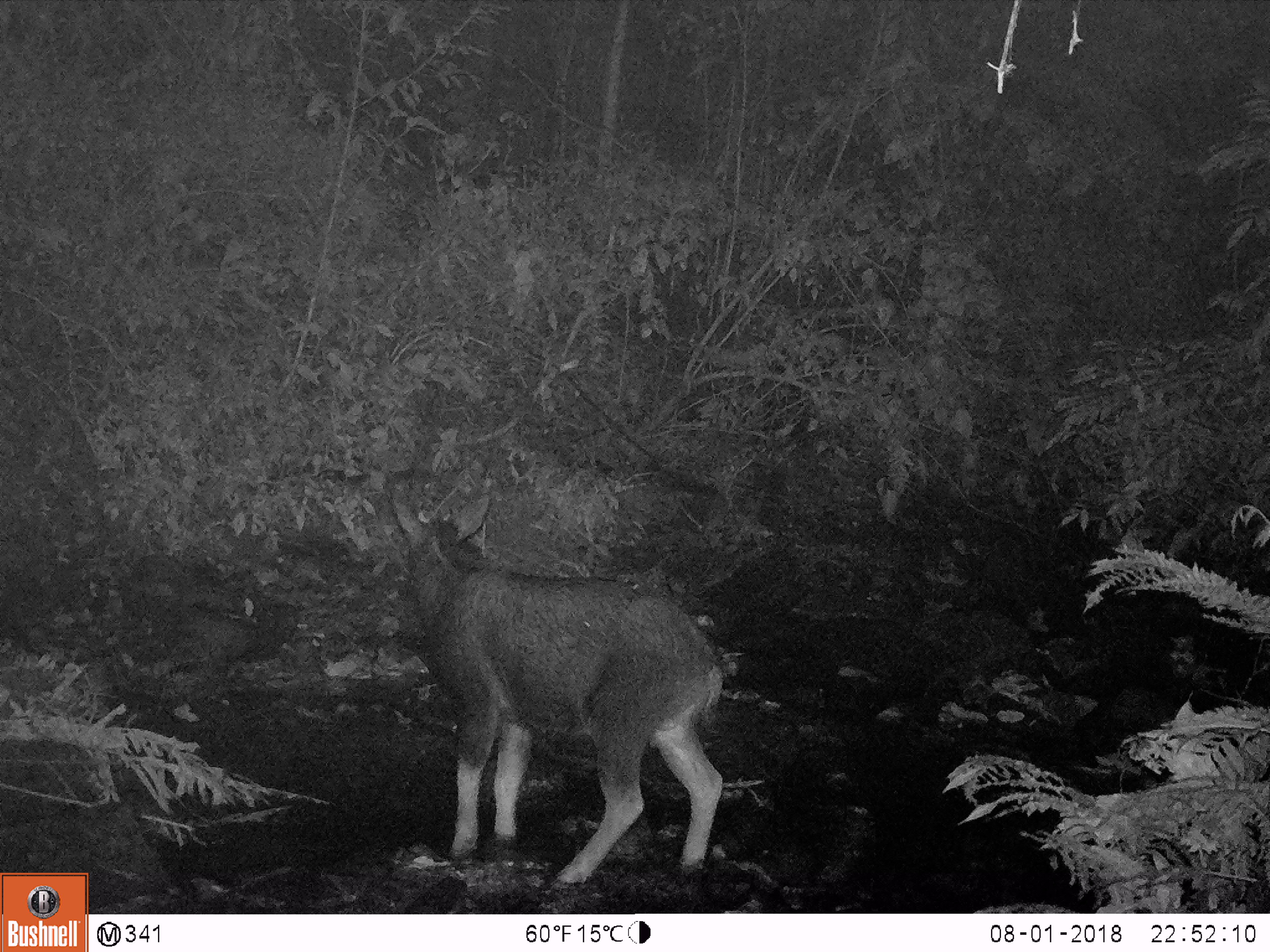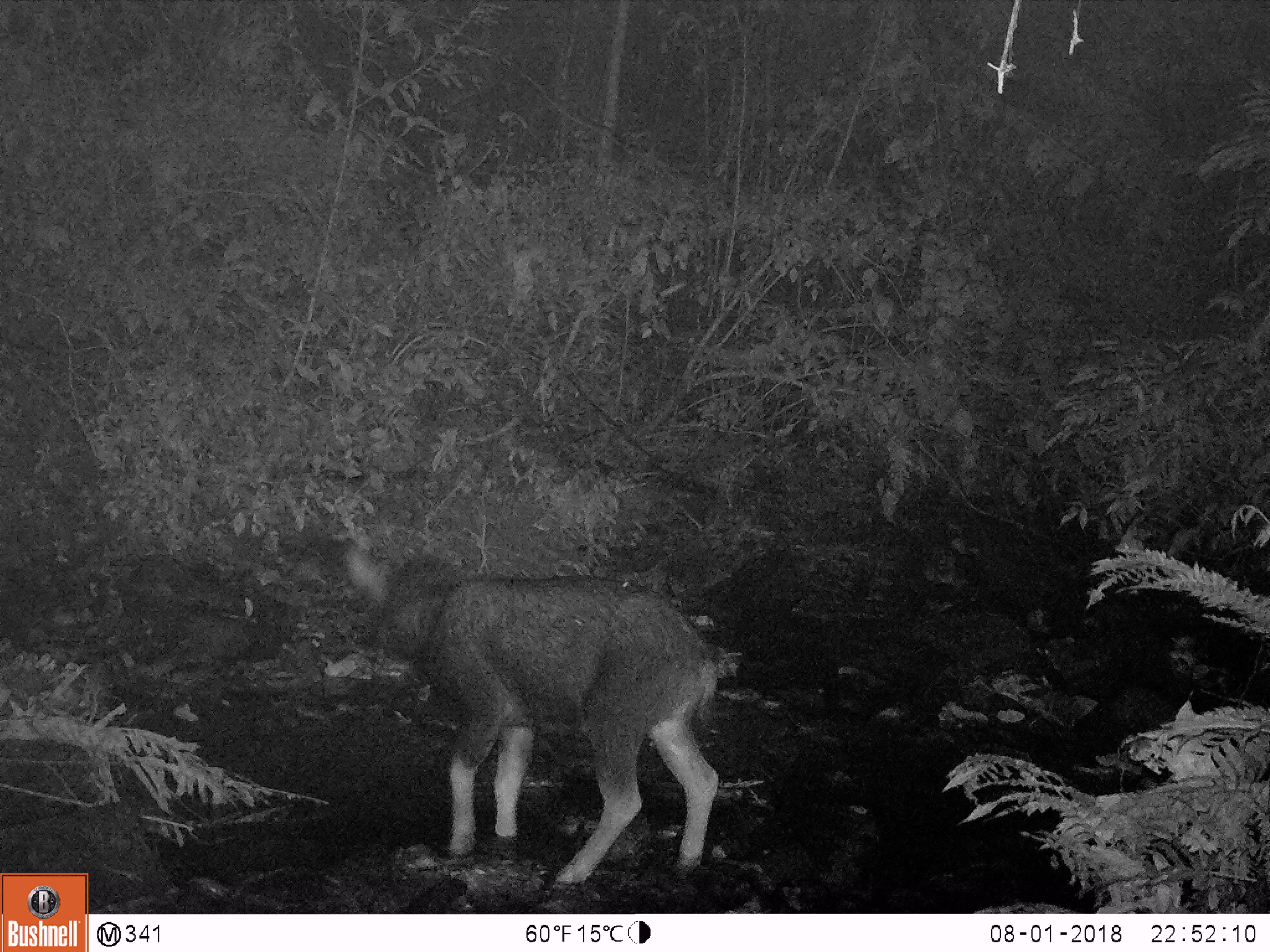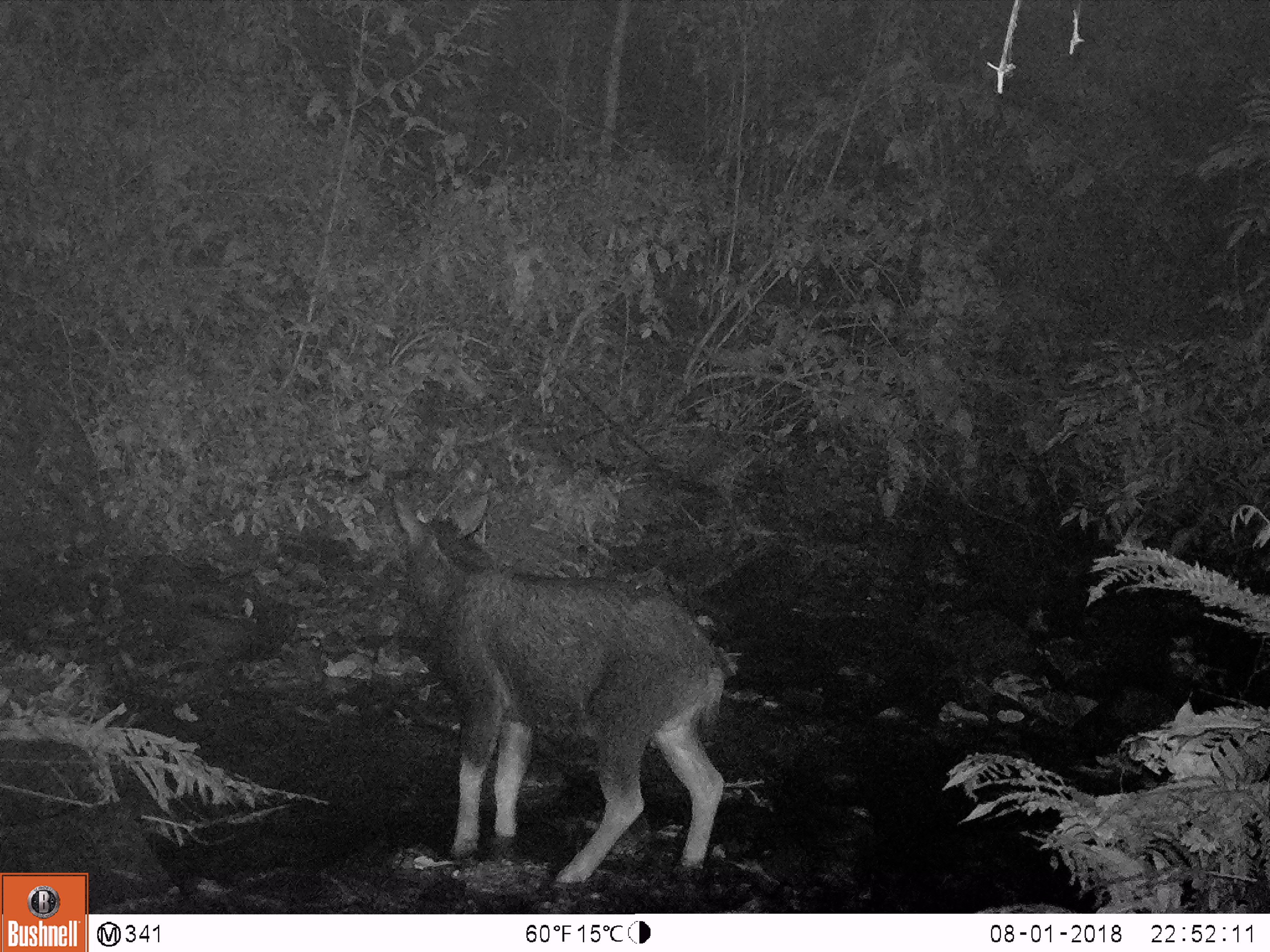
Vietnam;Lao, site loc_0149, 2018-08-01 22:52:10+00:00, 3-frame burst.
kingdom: Animalia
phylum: Chordata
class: Mammalia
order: Artiodactyla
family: Bovidae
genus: Capricornis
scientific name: Capricornis sumatraensis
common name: chinese serow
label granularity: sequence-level